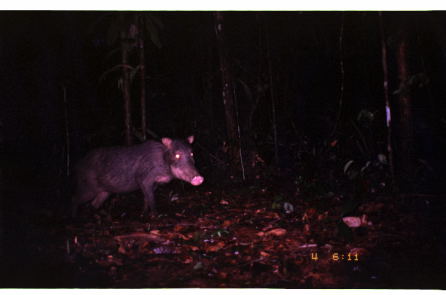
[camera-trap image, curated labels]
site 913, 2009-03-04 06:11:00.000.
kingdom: Animalia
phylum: Chordata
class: Mammalia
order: Artiodactyla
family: Tayassuidae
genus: Tayassu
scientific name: Tayassu pecari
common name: white-lipped peccary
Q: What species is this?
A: Tayassu pecari (white-lipped peccary).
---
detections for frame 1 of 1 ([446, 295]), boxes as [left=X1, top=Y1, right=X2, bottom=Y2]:
tayassu pecari: [left=66, top=134, right=203, bottom=220]